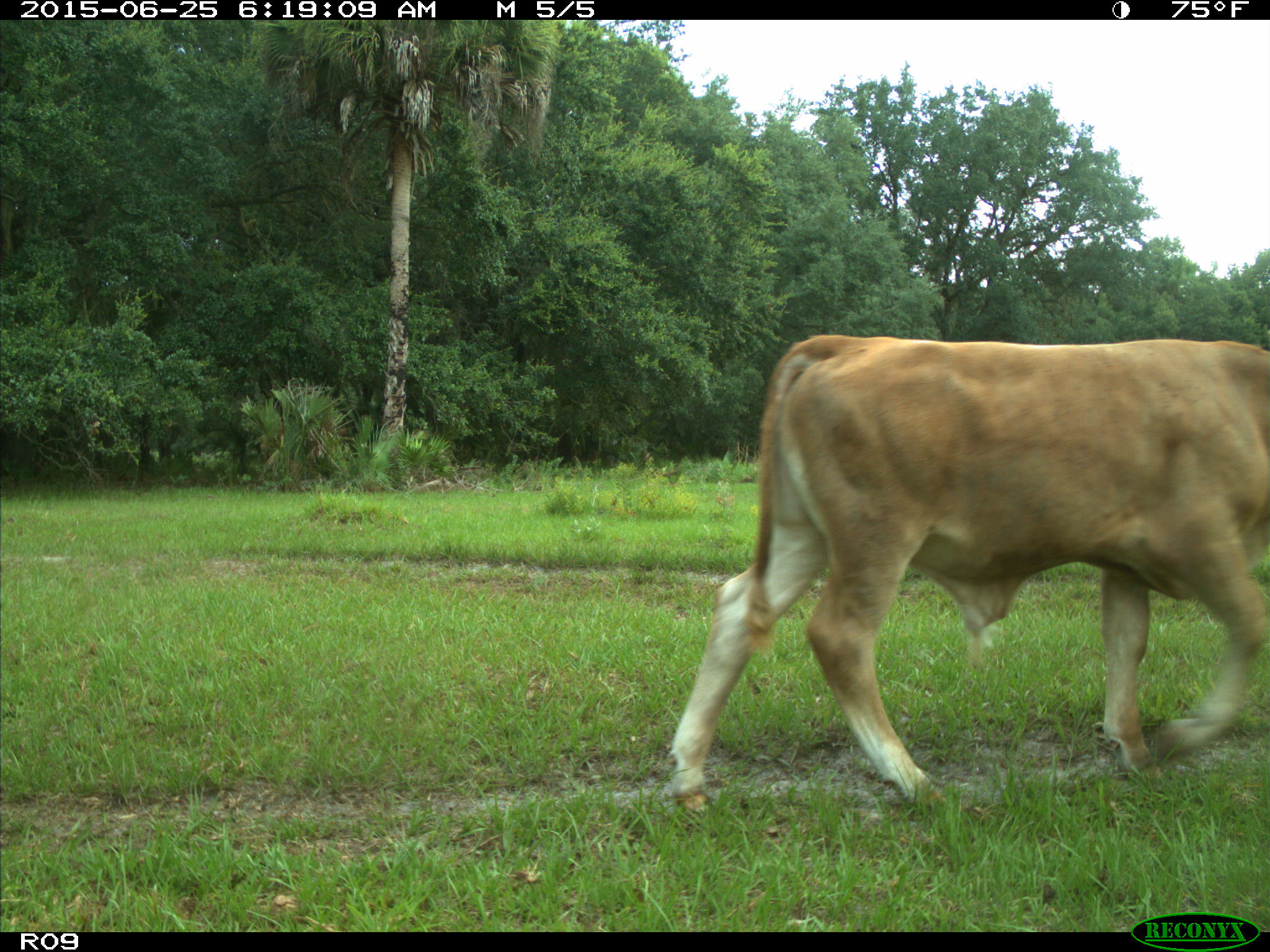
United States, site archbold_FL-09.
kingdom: Animalia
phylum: Chordata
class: Mammalia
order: Artiodactyla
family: Bovidae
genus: Bos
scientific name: Bos taurus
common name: domestic cow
Bos taurus (domestic cow).